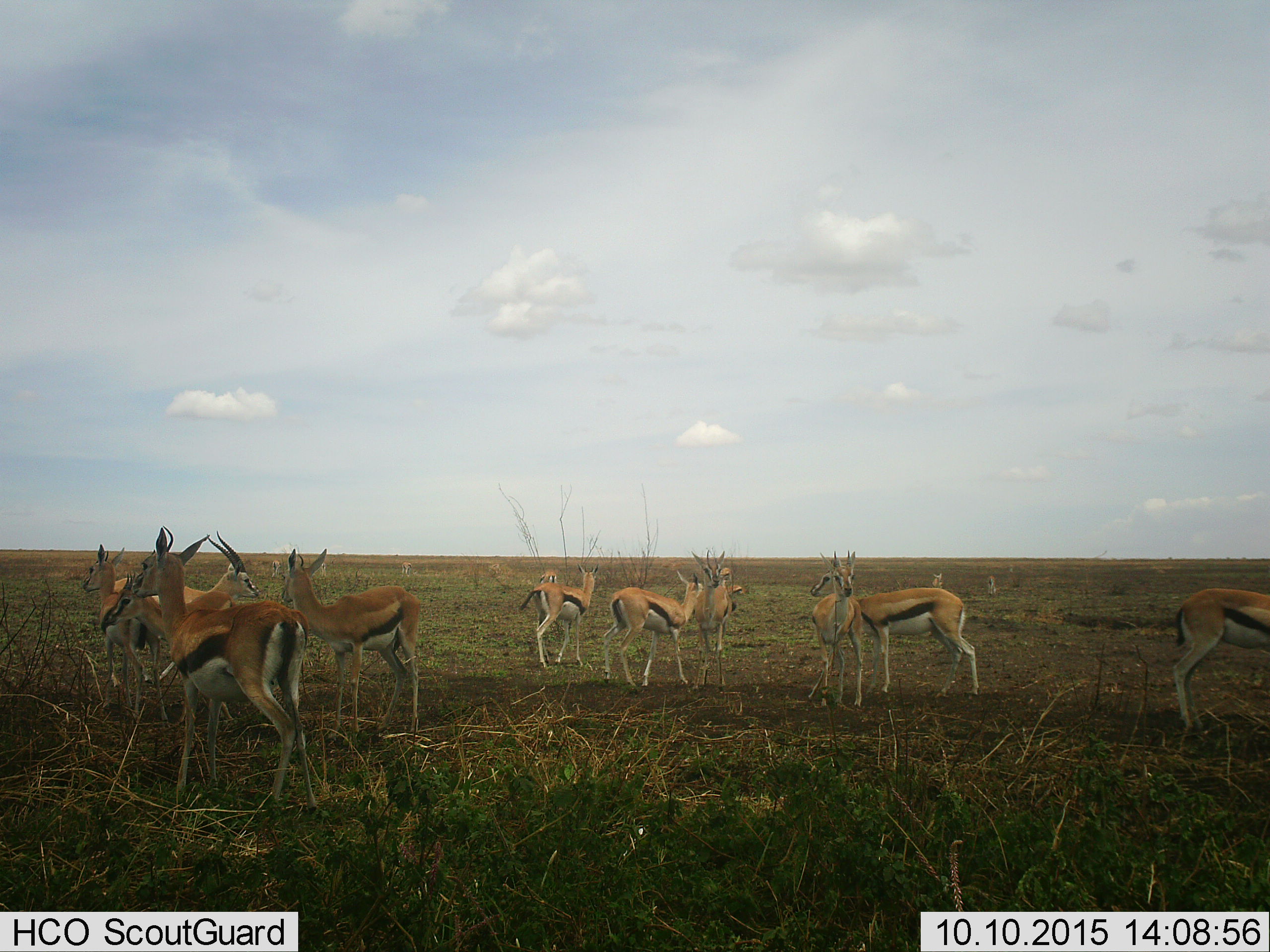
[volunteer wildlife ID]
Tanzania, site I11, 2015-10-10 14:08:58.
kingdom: Animalia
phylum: Chordata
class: Mammalia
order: Artiodactyla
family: Bovidae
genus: Eudorcas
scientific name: Eudorcas thomsonii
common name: thomson's gazelle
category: gazellethomsons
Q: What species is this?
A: Gazellethomsons (thomson's gazelle) (Eudorcas thomsonii).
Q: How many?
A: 11-50.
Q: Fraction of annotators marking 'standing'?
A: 100%.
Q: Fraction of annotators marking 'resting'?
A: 0%.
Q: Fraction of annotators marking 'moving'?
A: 10%.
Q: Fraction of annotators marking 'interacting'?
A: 0%.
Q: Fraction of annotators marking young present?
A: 20%.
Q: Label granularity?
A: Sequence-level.